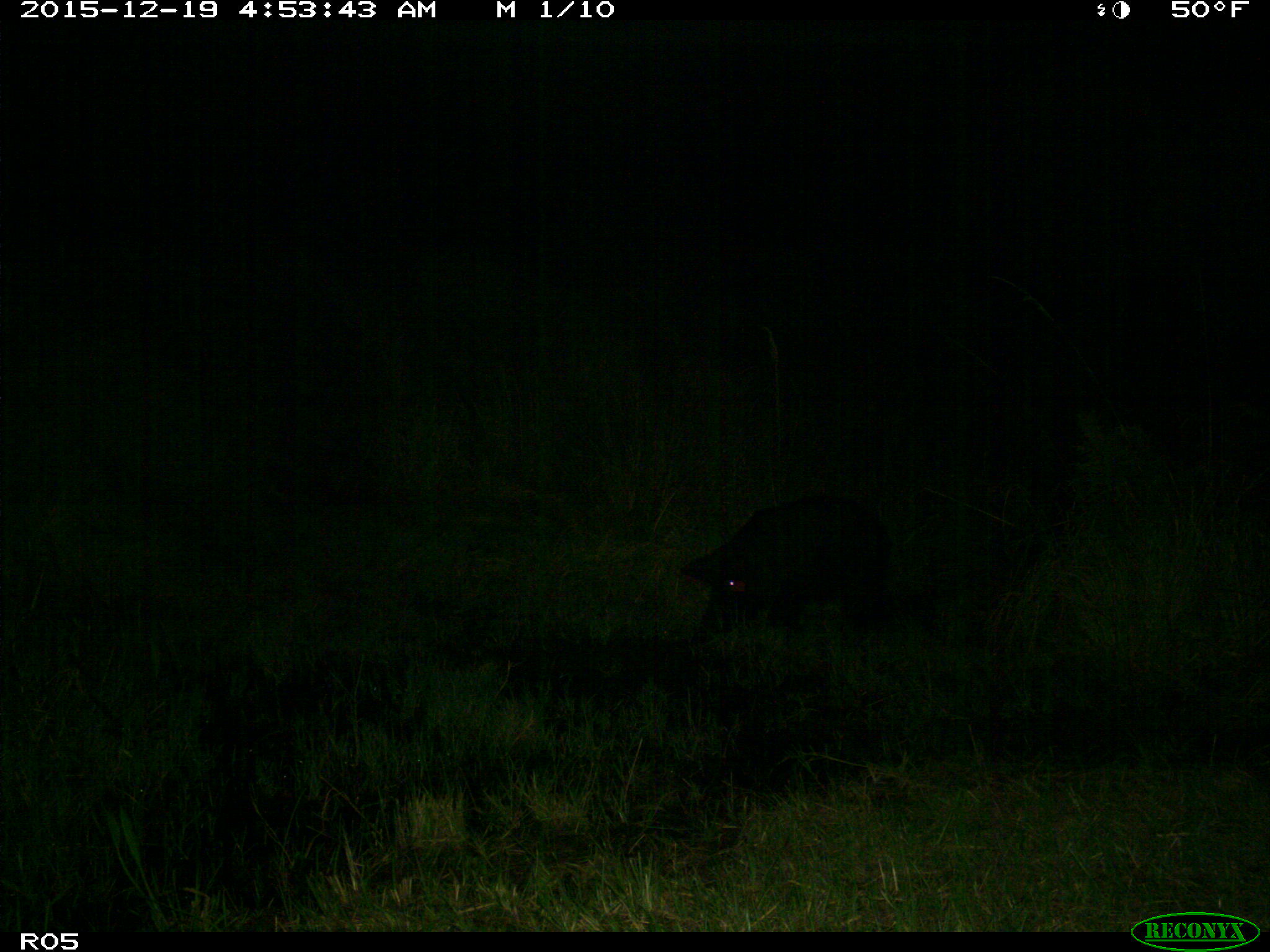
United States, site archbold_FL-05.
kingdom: Animalia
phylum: Chordata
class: Mammalia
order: Artiodactyla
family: Suidae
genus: Sus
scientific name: Sus scrofa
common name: wild boar